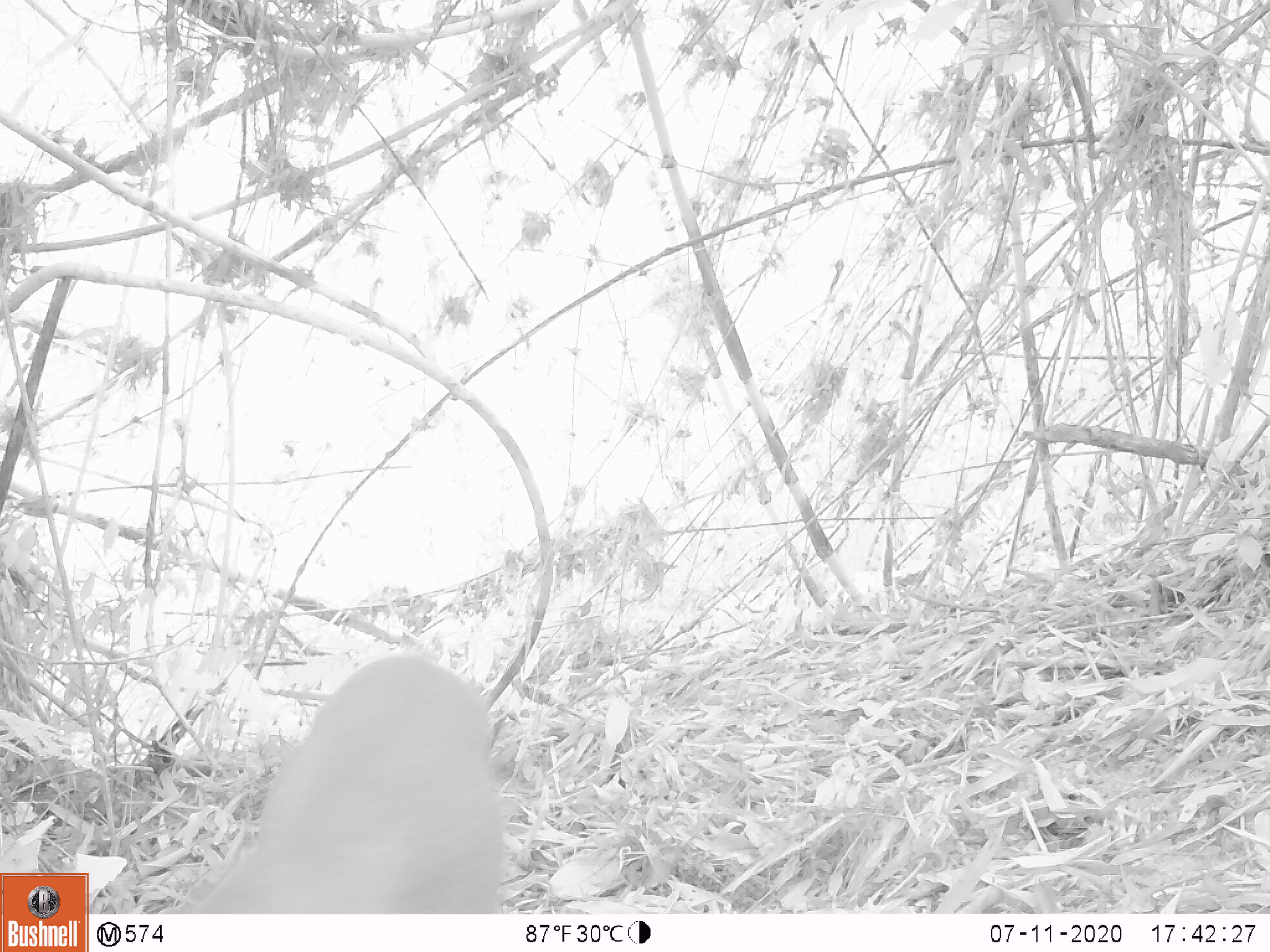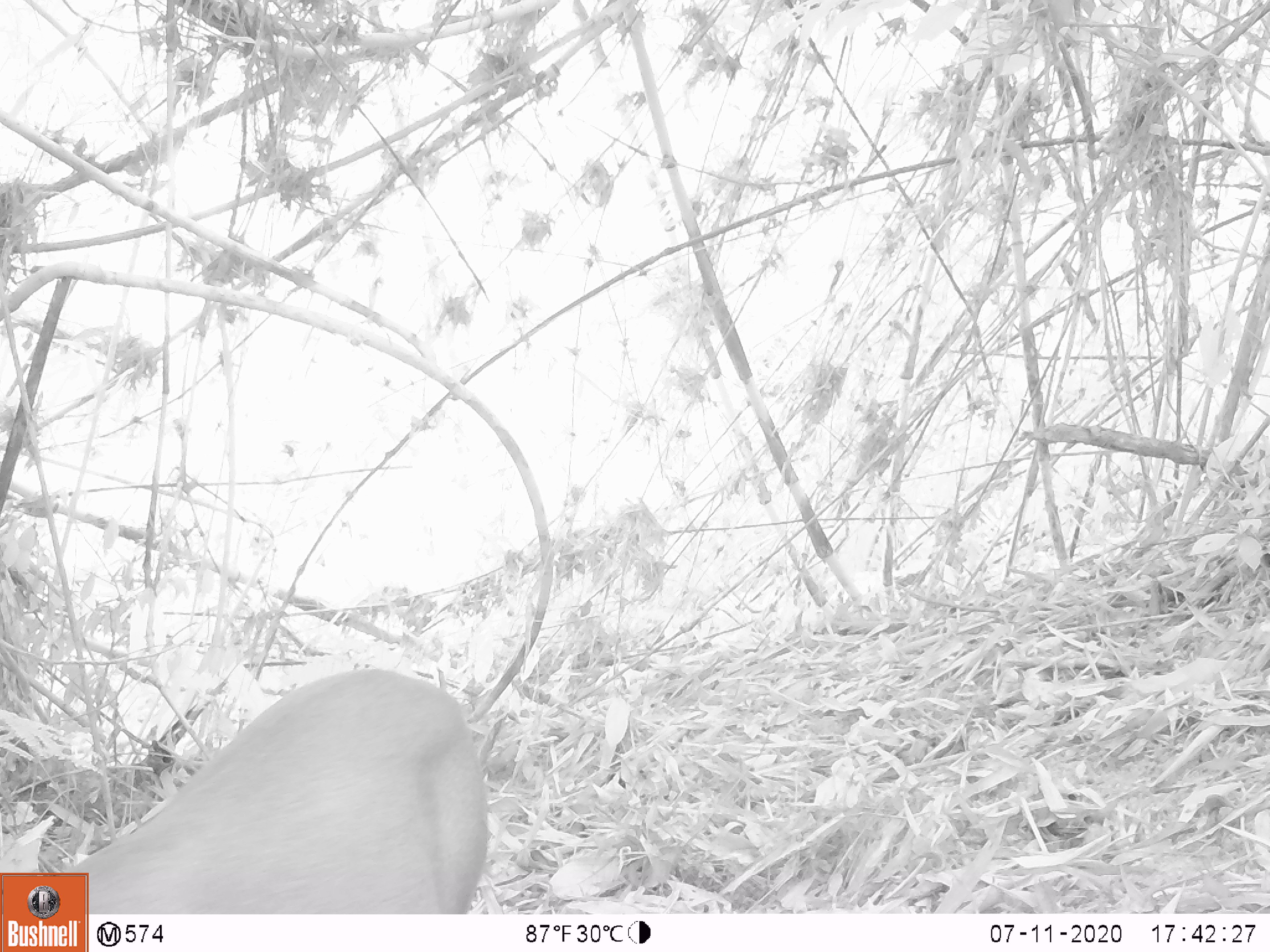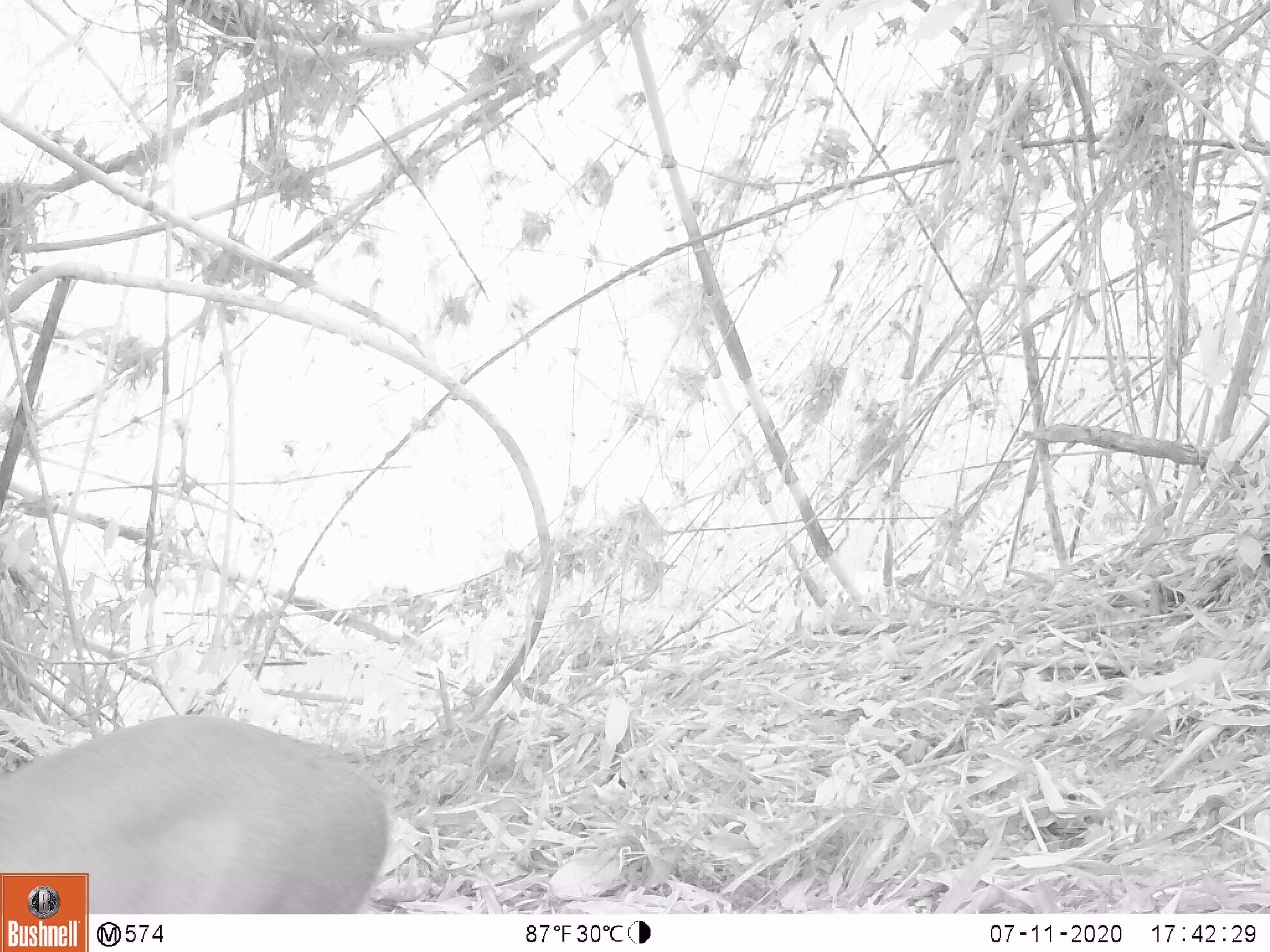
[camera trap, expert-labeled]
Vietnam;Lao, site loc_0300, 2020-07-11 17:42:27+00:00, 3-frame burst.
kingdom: Animalia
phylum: Chordata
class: Mammalia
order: Artiodactyla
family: Cervidae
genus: Muntiacus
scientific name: Muntiacus rooseveltorum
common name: roosevelt's muntjac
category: roosevelts muntjac group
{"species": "roosevelts muntjac group (roosevelt's muntjac) (Muntiacus rooseveltorum)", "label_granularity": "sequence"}